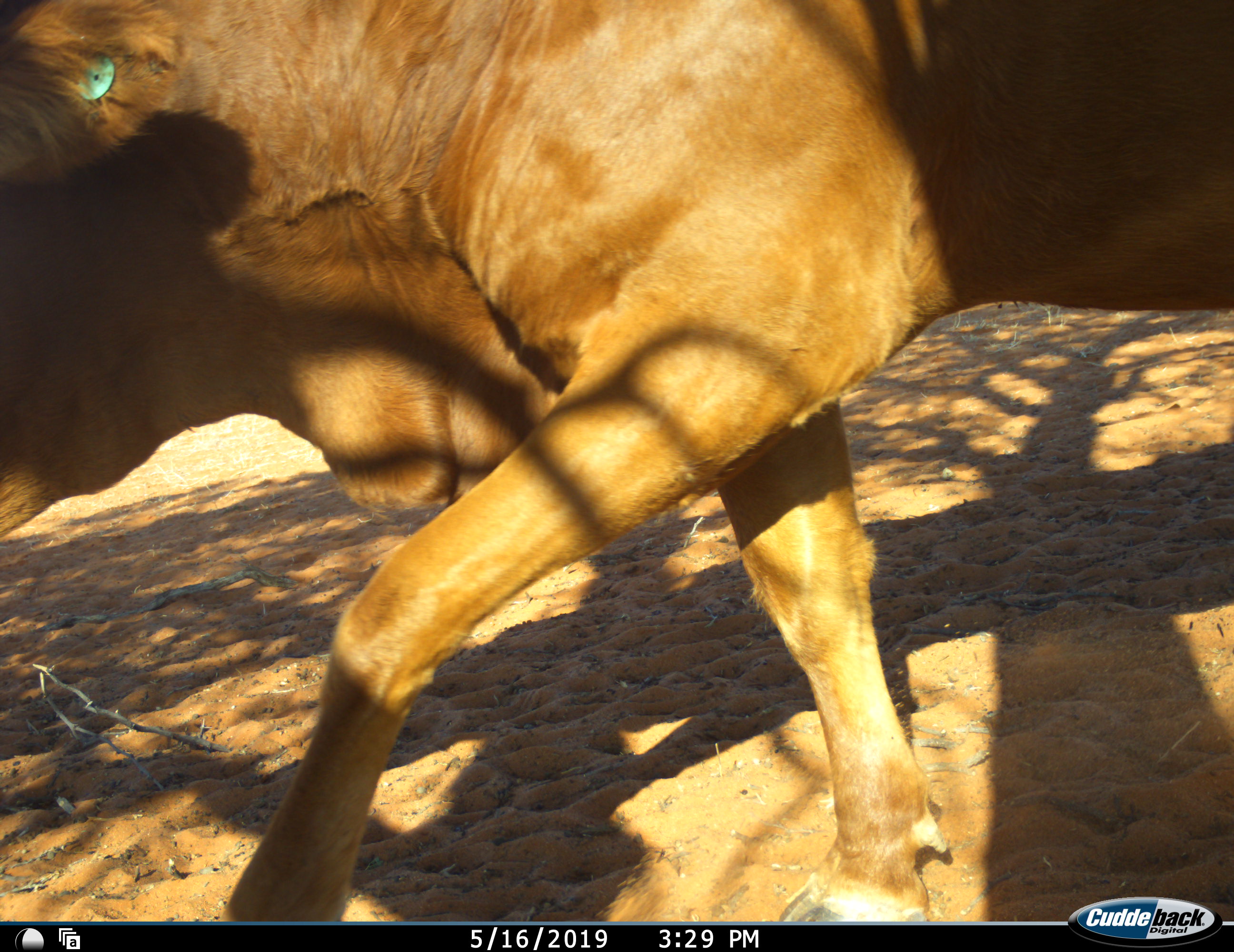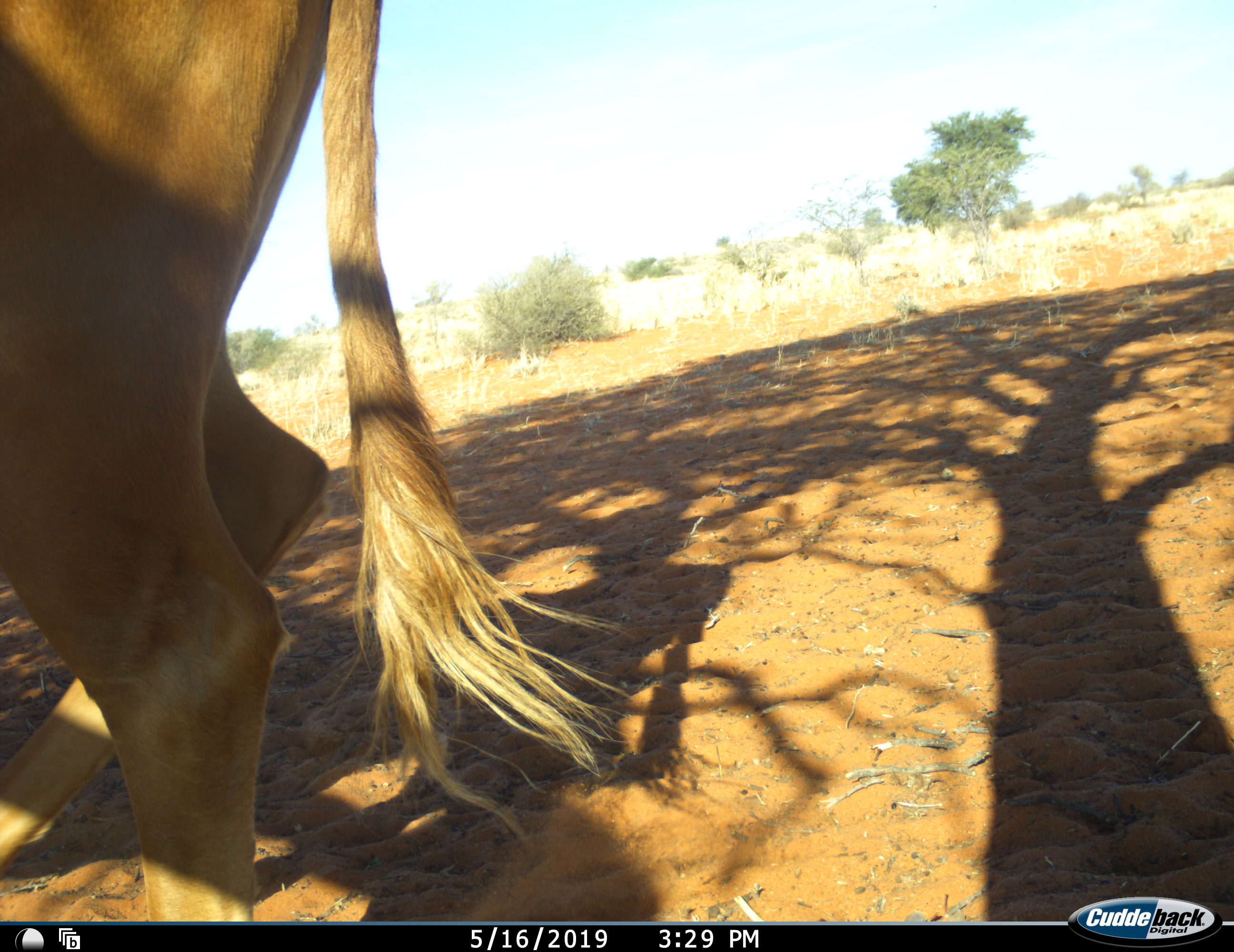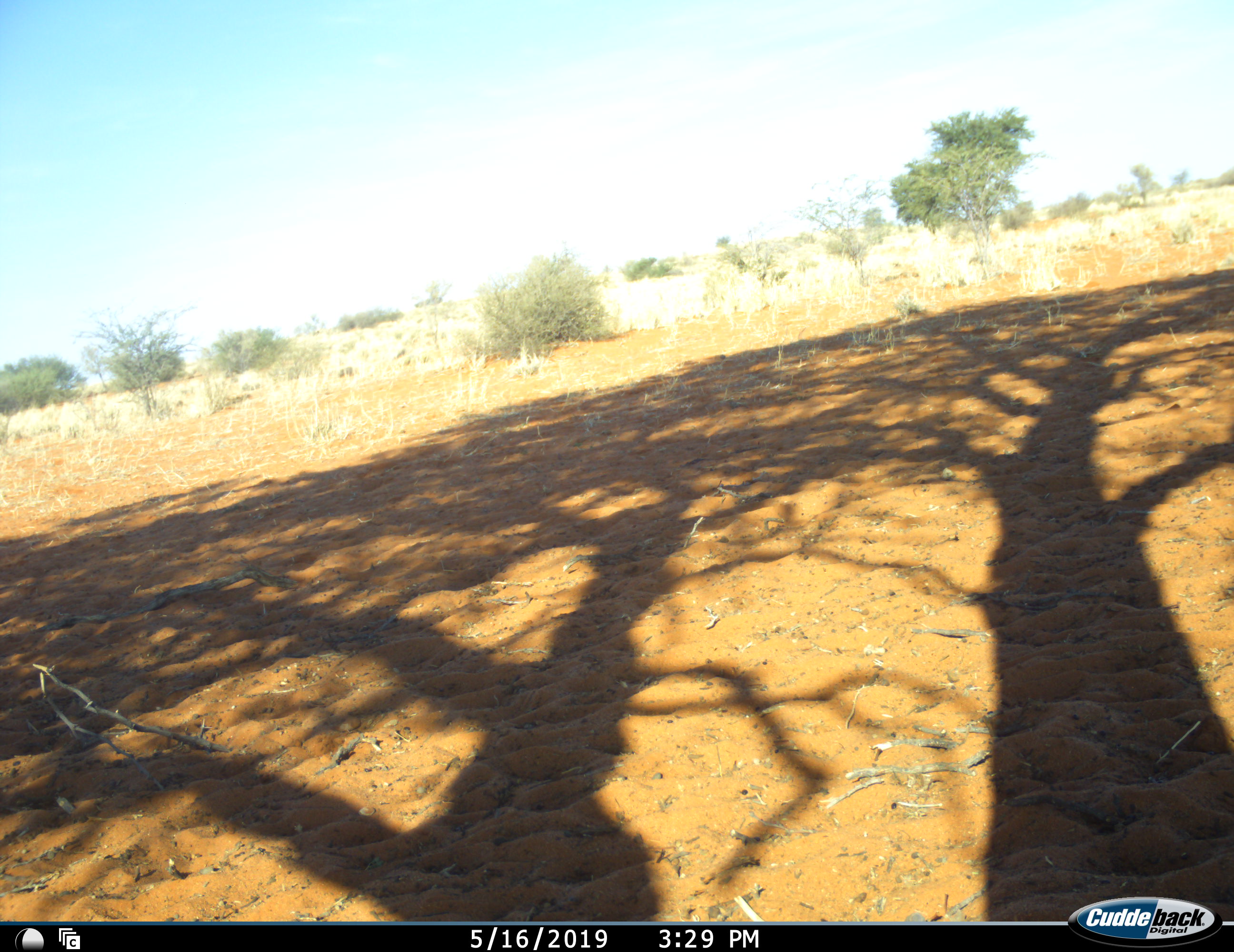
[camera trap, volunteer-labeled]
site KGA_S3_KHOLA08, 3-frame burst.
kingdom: Animalia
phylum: Chordata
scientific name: Vertebrata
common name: domestic animal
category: domesticanimal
Domesticanimal (domestic animal) (Vertebrata), count 1. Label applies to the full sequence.